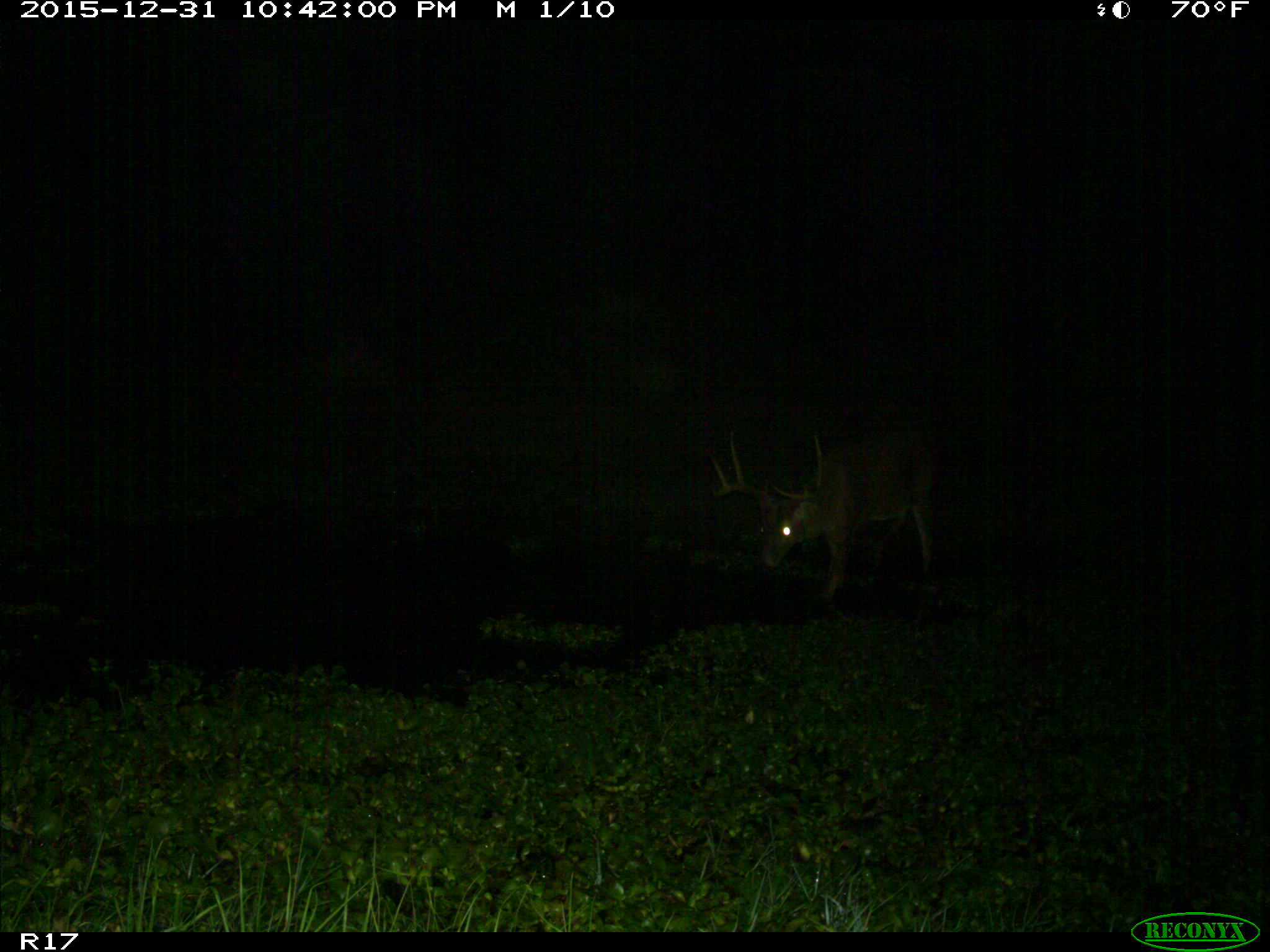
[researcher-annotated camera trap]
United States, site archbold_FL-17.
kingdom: Animalia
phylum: Chordata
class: Mammalia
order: Artiodactyla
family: Cervidae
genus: Odocoileus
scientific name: Odocoileus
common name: deer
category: unidentified deer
Unidentified deer (deer) (Odocoileus).